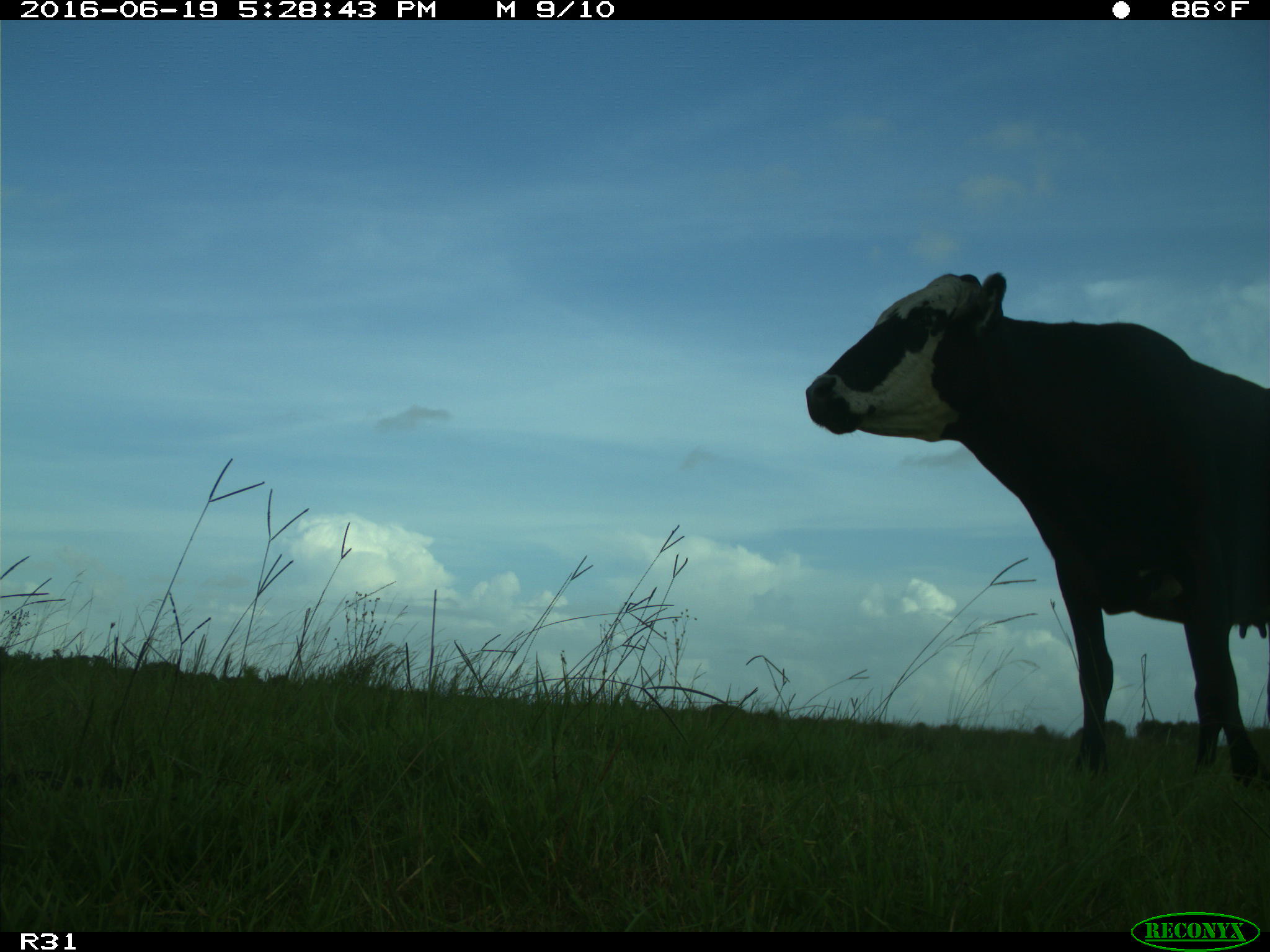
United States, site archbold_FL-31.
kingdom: Animalia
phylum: Chordata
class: Mammalia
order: Artiodactyla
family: Bovidae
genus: Bos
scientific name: Bos taurus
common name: domestic cow